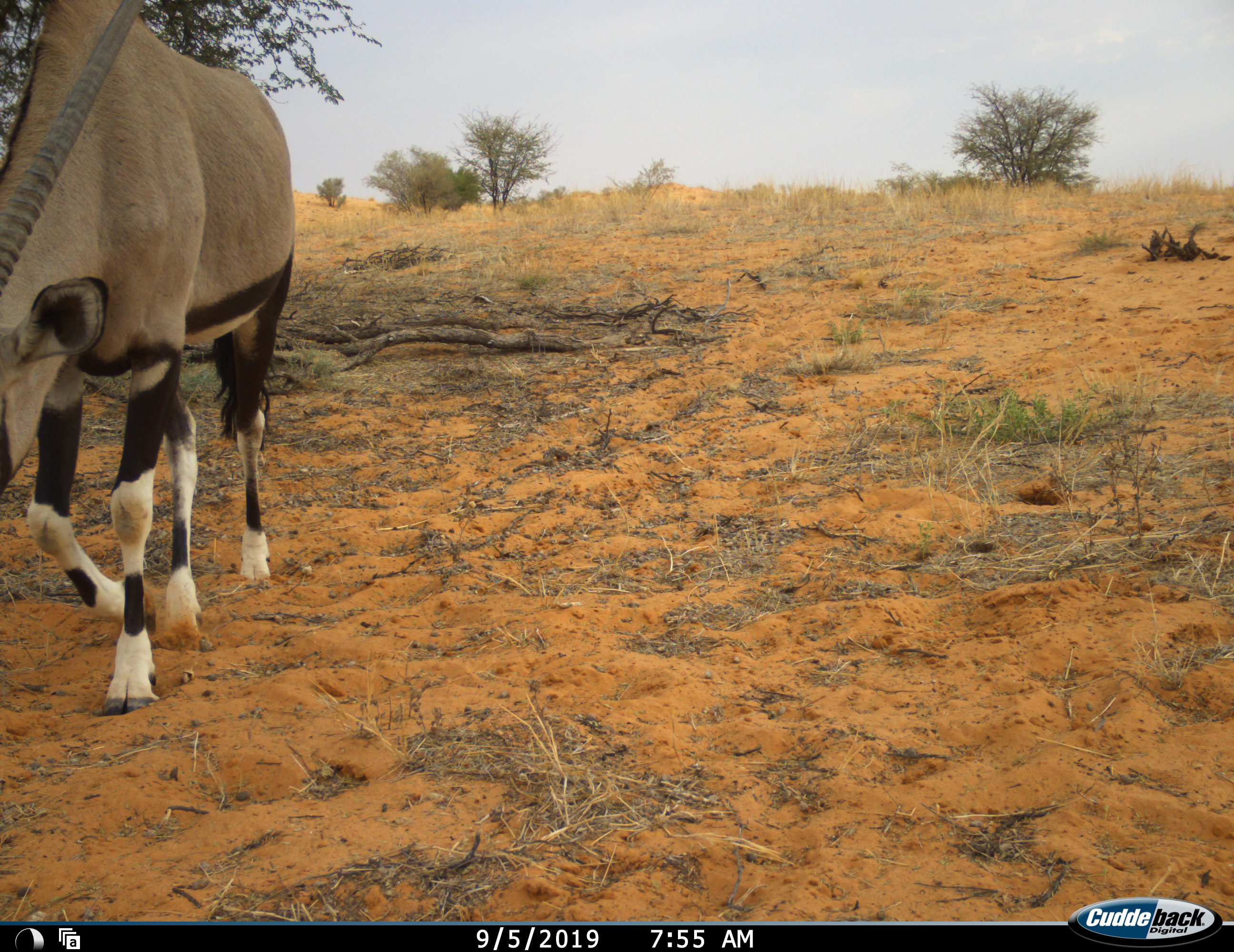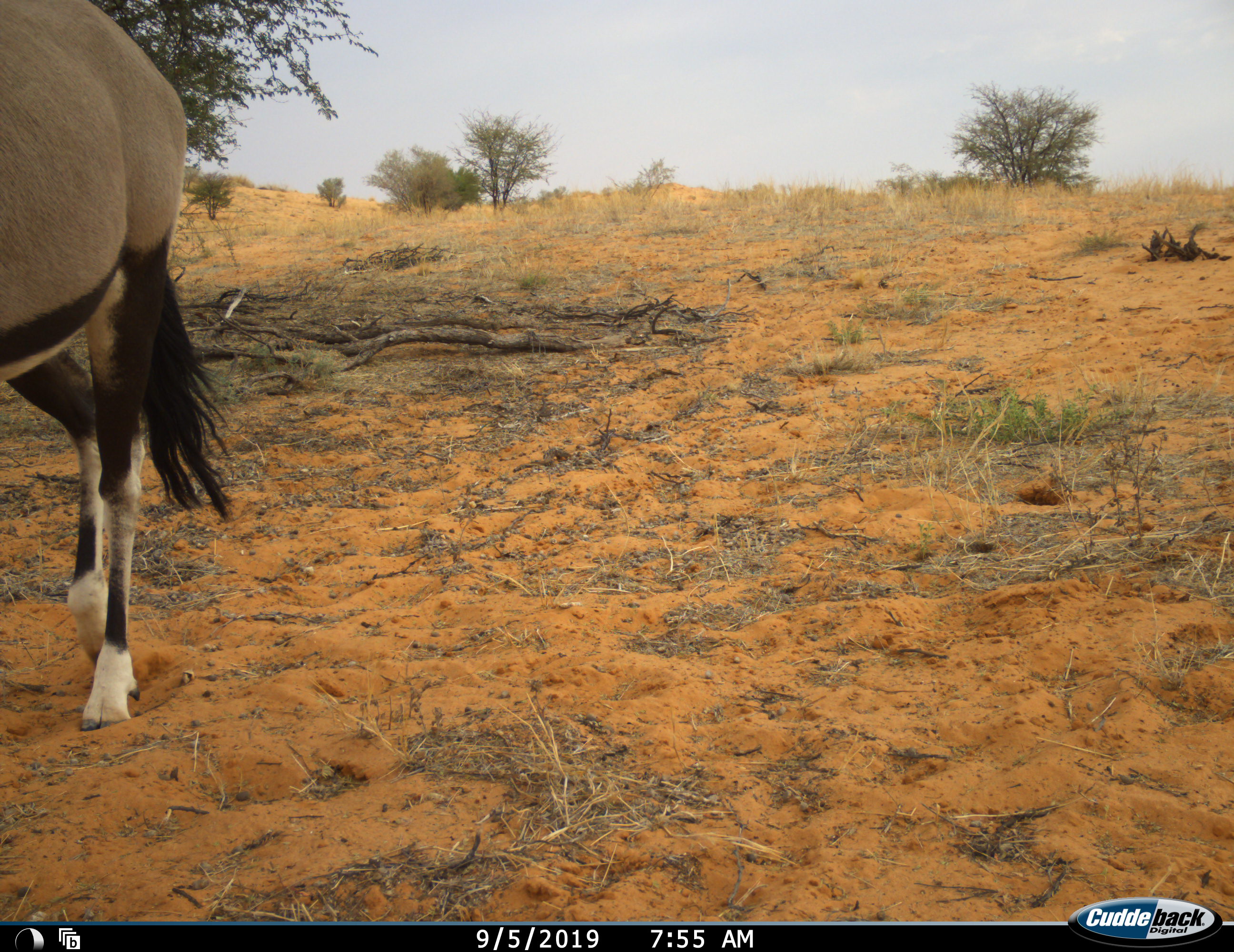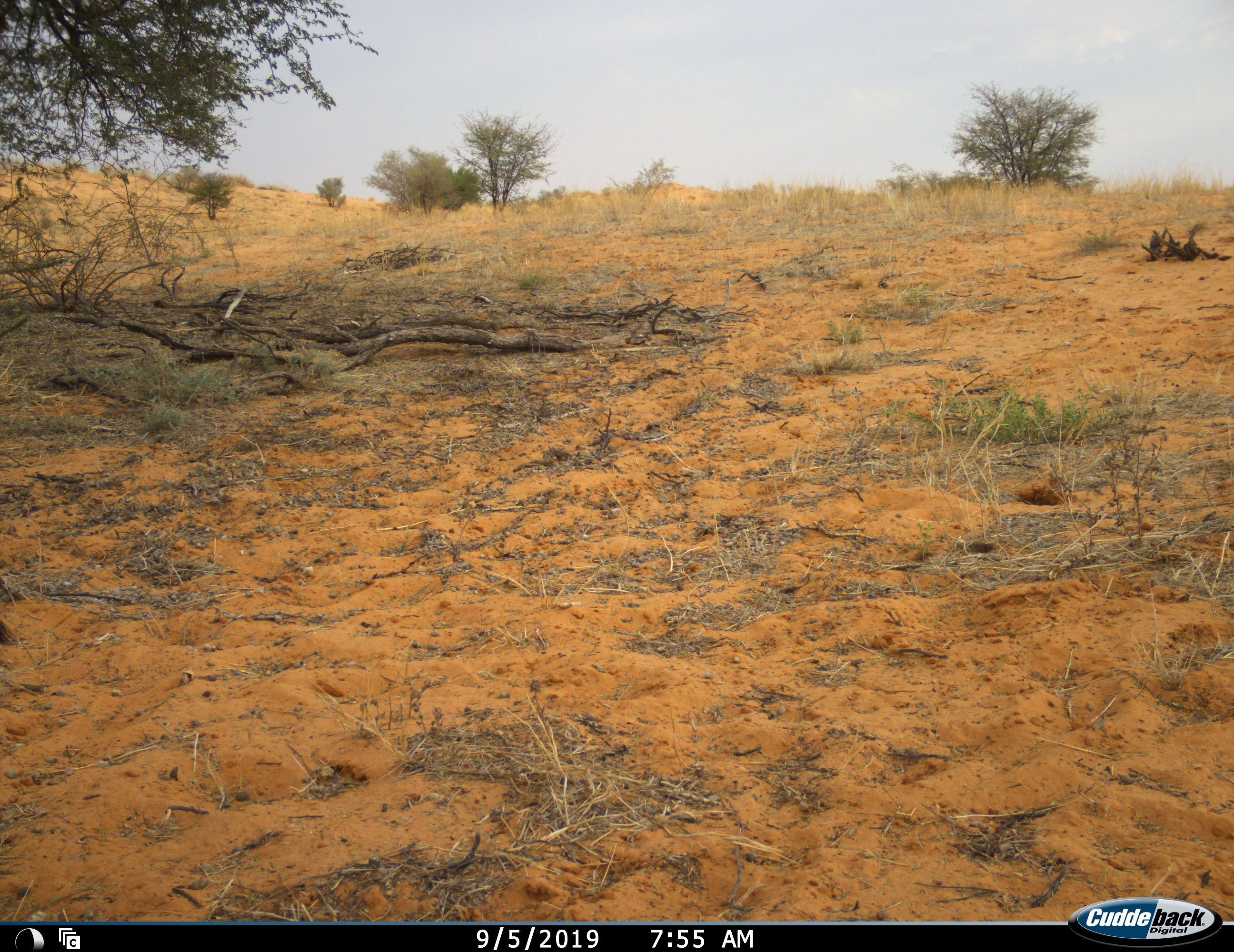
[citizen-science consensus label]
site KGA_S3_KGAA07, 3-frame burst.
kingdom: Animalia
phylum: Chordata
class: Mammalia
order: Artiodactyla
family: Bovidae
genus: Oryx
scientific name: Oryx gazella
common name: gemsbok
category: oryx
Oryx (gemsbok) (Oryx gazella), count 1. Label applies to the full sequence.